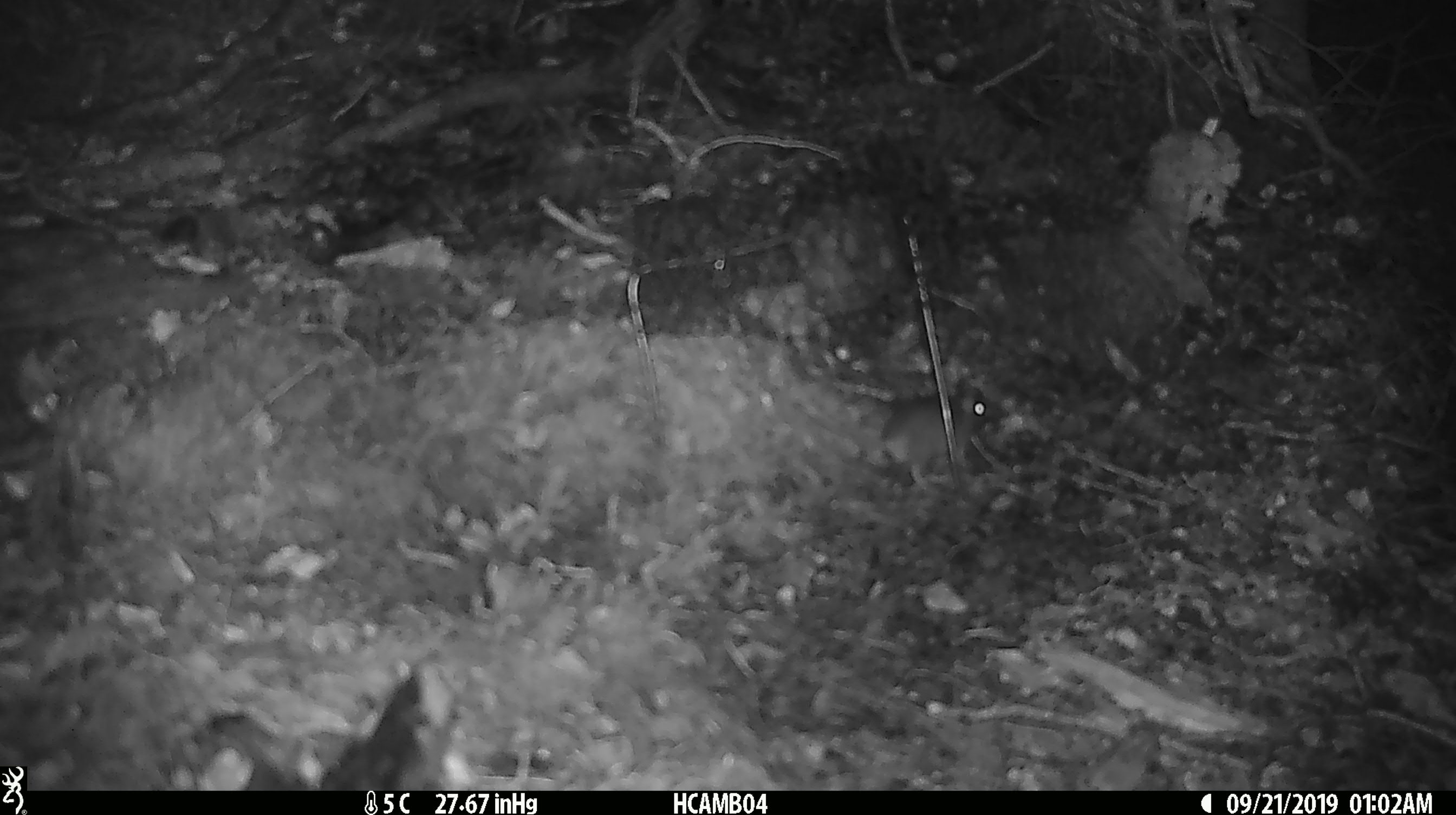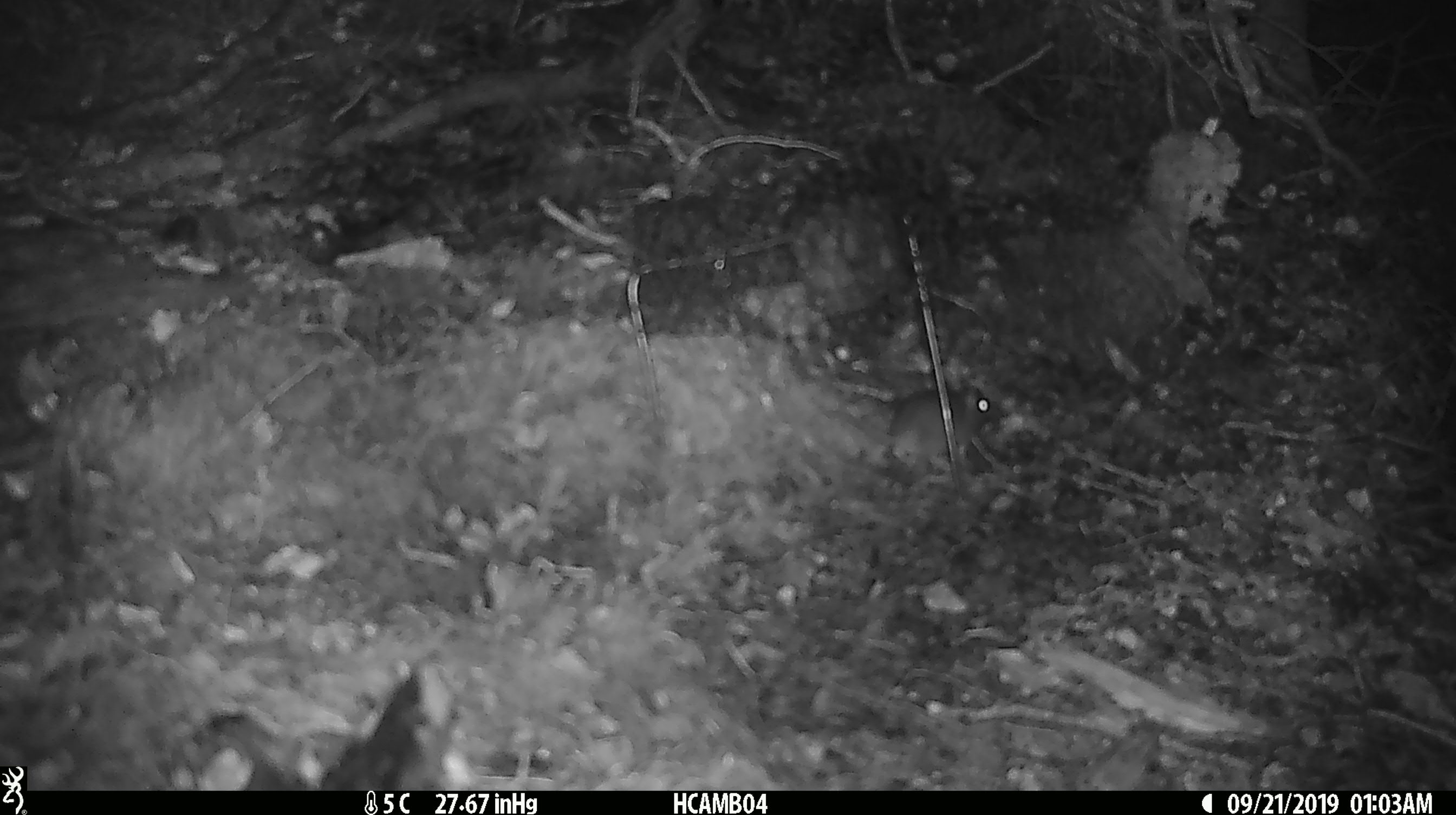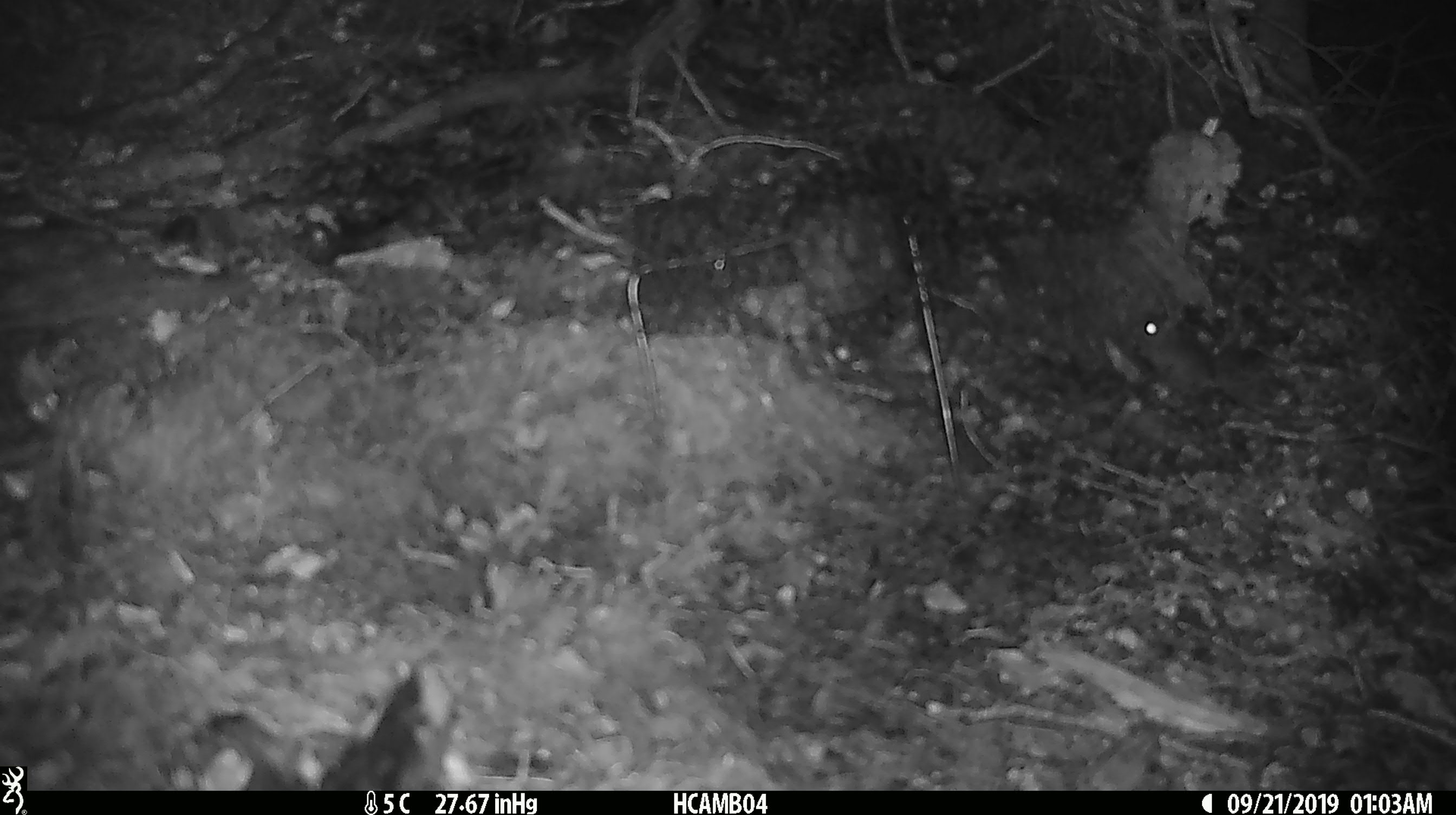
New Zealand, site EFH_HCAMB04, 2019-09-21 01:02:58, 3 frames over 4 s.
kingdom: Animalia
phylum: Chordata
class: Mammalia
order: Rodentia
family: Muridae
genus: Mus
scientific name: Mus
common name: mouse